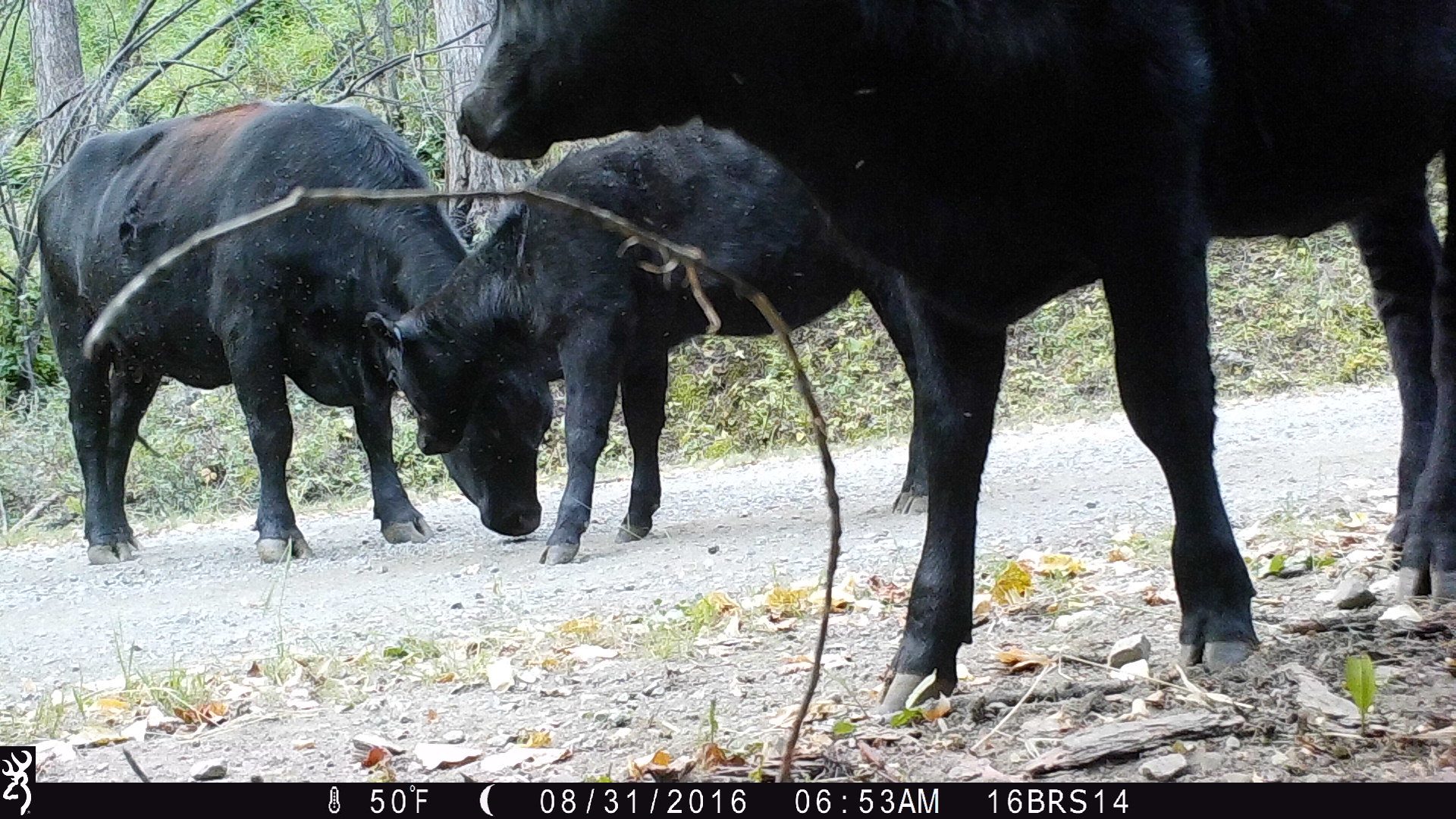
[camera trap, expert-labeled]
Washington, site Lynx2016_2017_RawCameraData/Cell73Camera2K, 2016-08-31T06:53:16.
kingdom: Animalia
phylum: Chordata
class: Mammalia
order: Artiodactyla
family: Bovidae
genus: Bos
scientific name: Bos taurus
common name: domestic cattle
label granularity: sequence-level